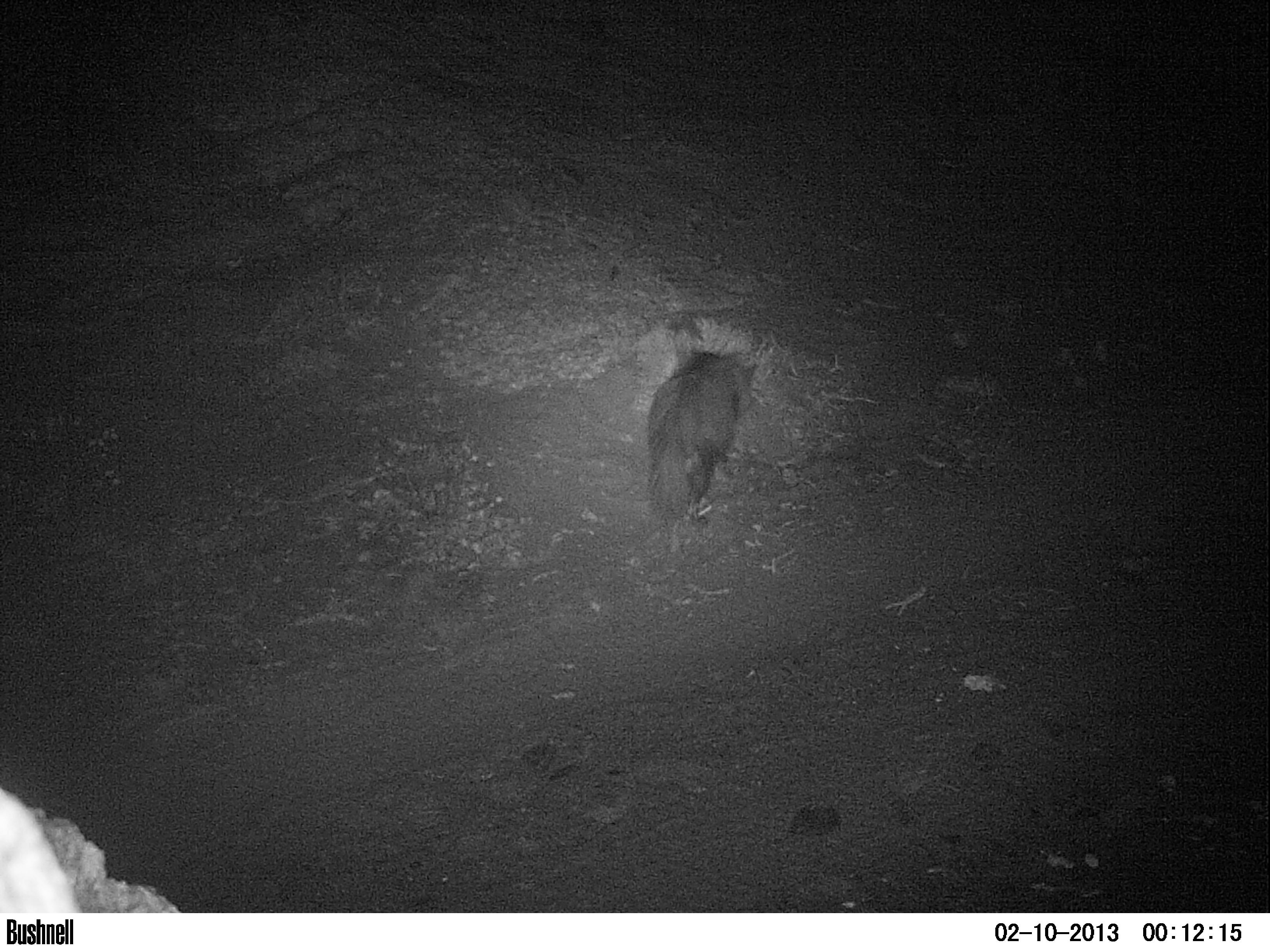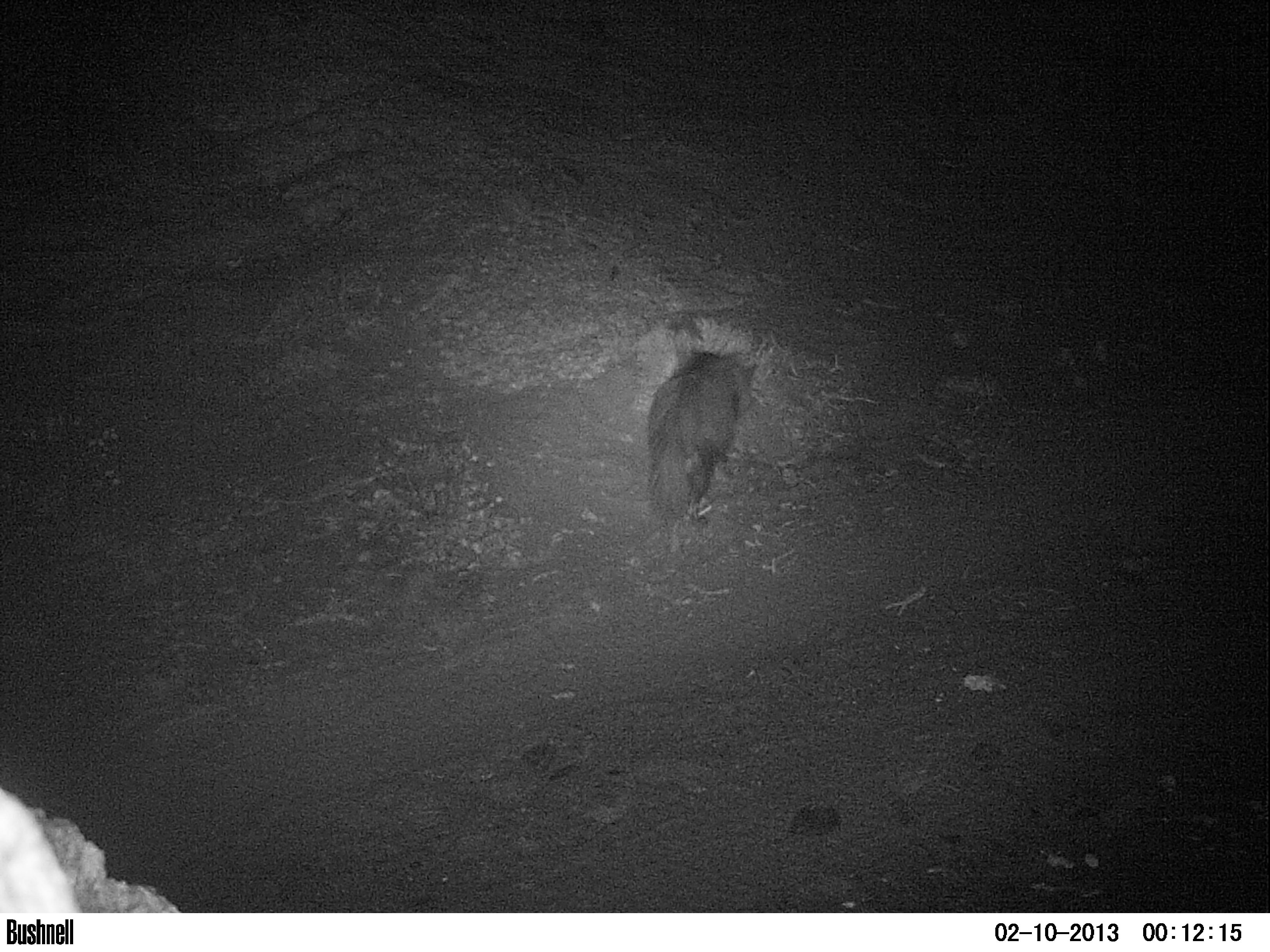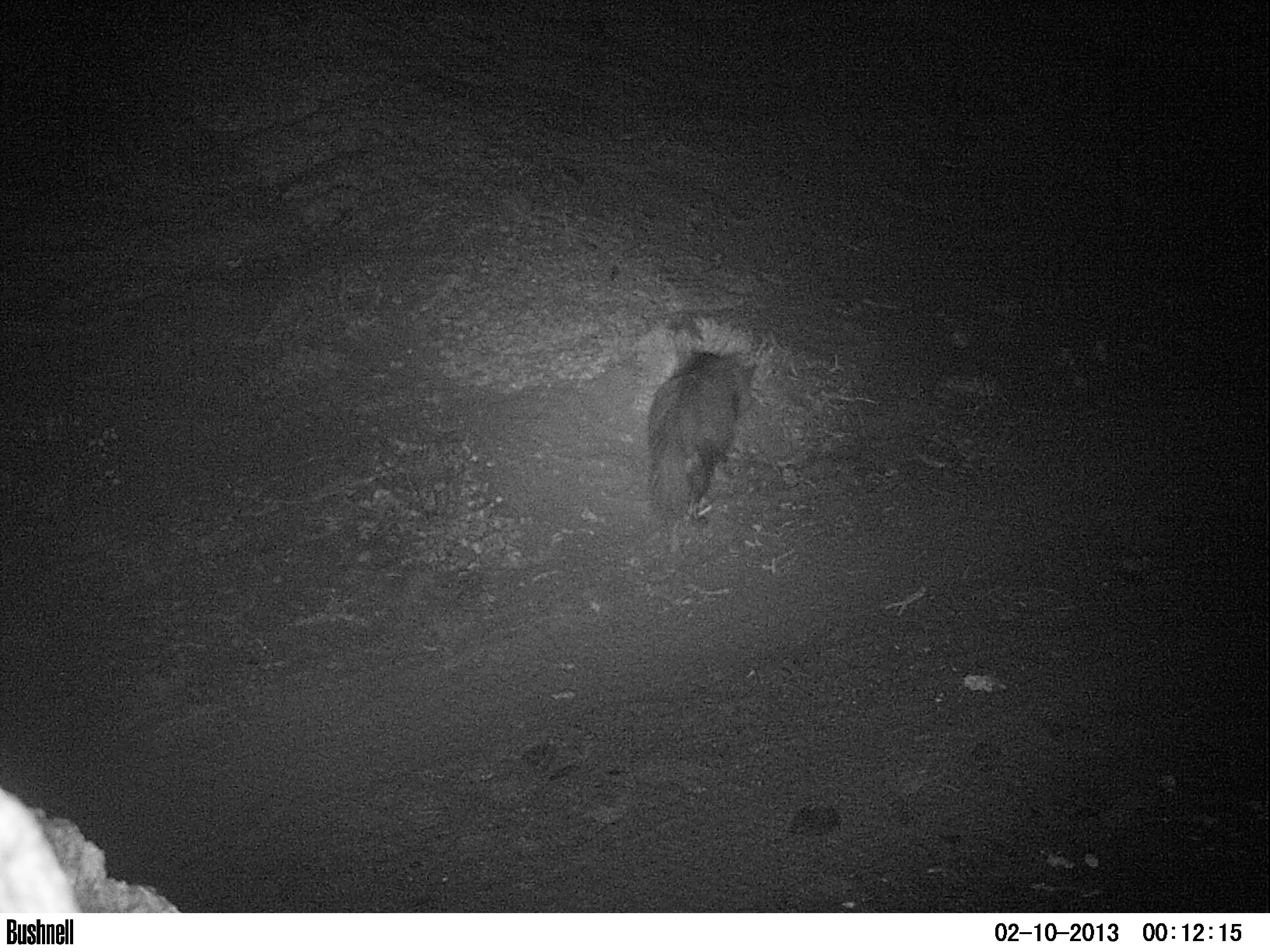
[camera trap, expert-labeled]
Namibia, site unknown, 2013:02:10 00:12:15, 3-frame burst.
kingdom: Animalia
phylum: Chordata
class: Mammalia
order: Carnivora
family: Hyaenidae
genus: Parahyaena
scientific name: Parahyaena brunnea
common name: brown hyena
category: hyaena brunnea